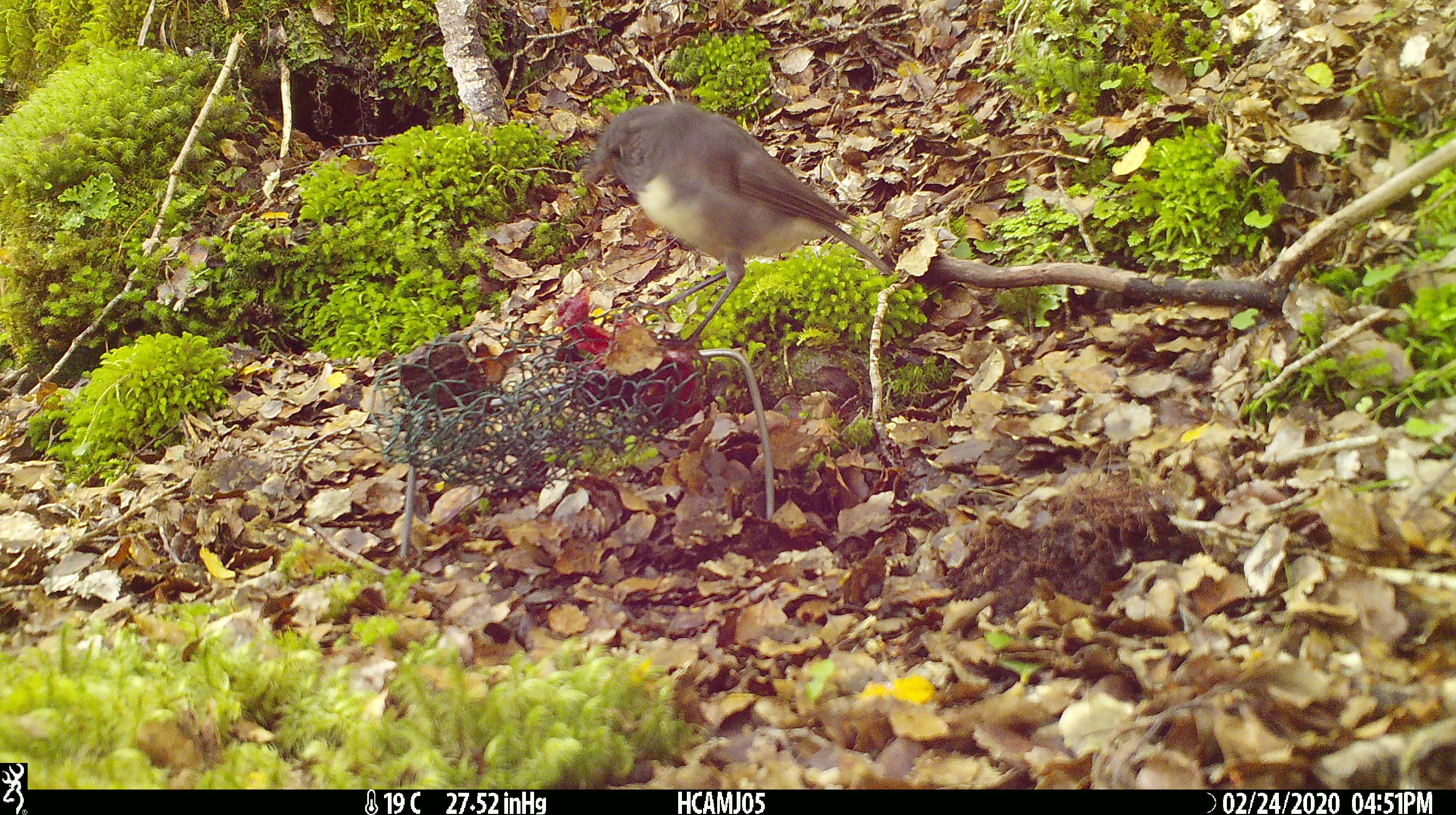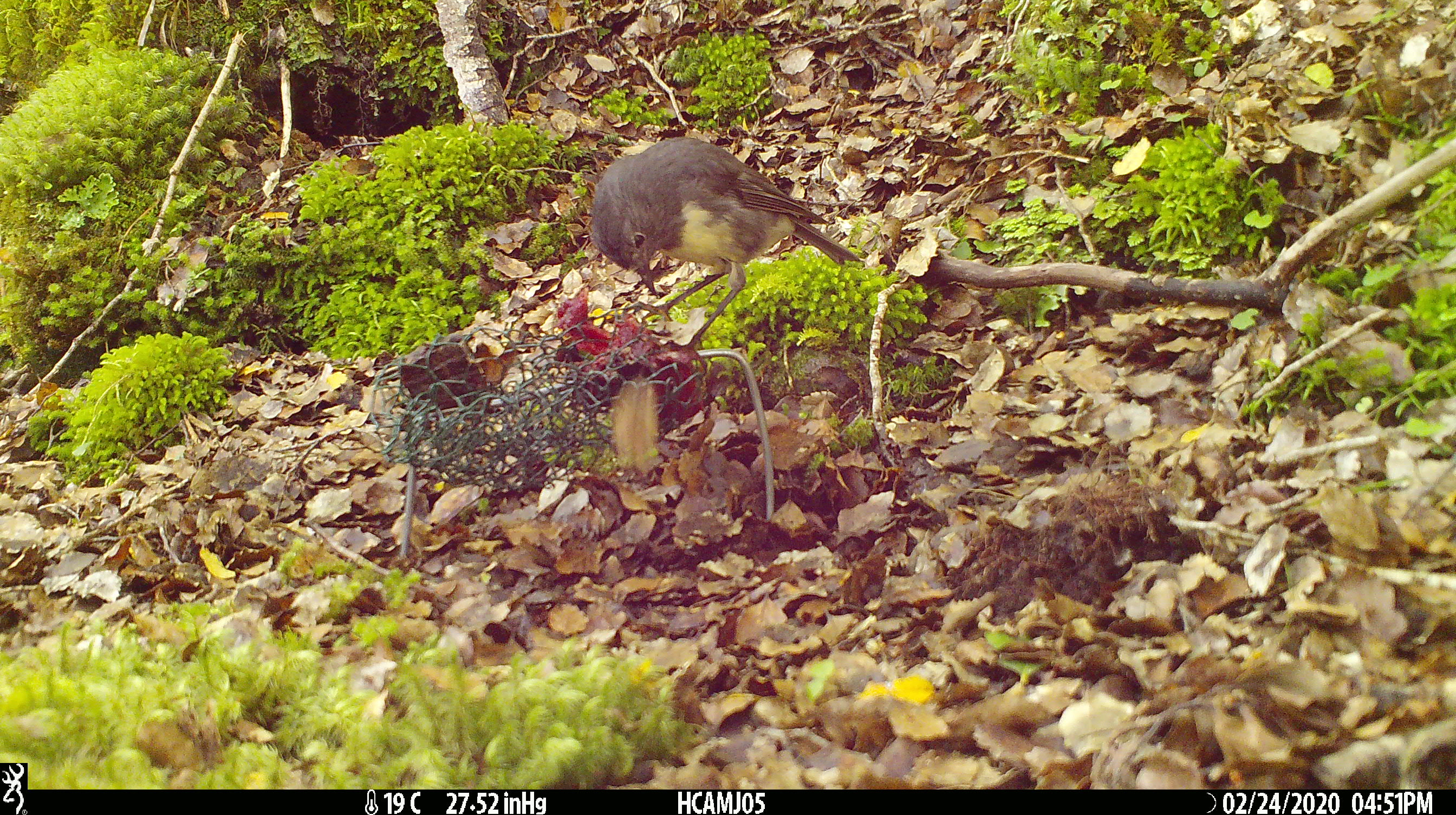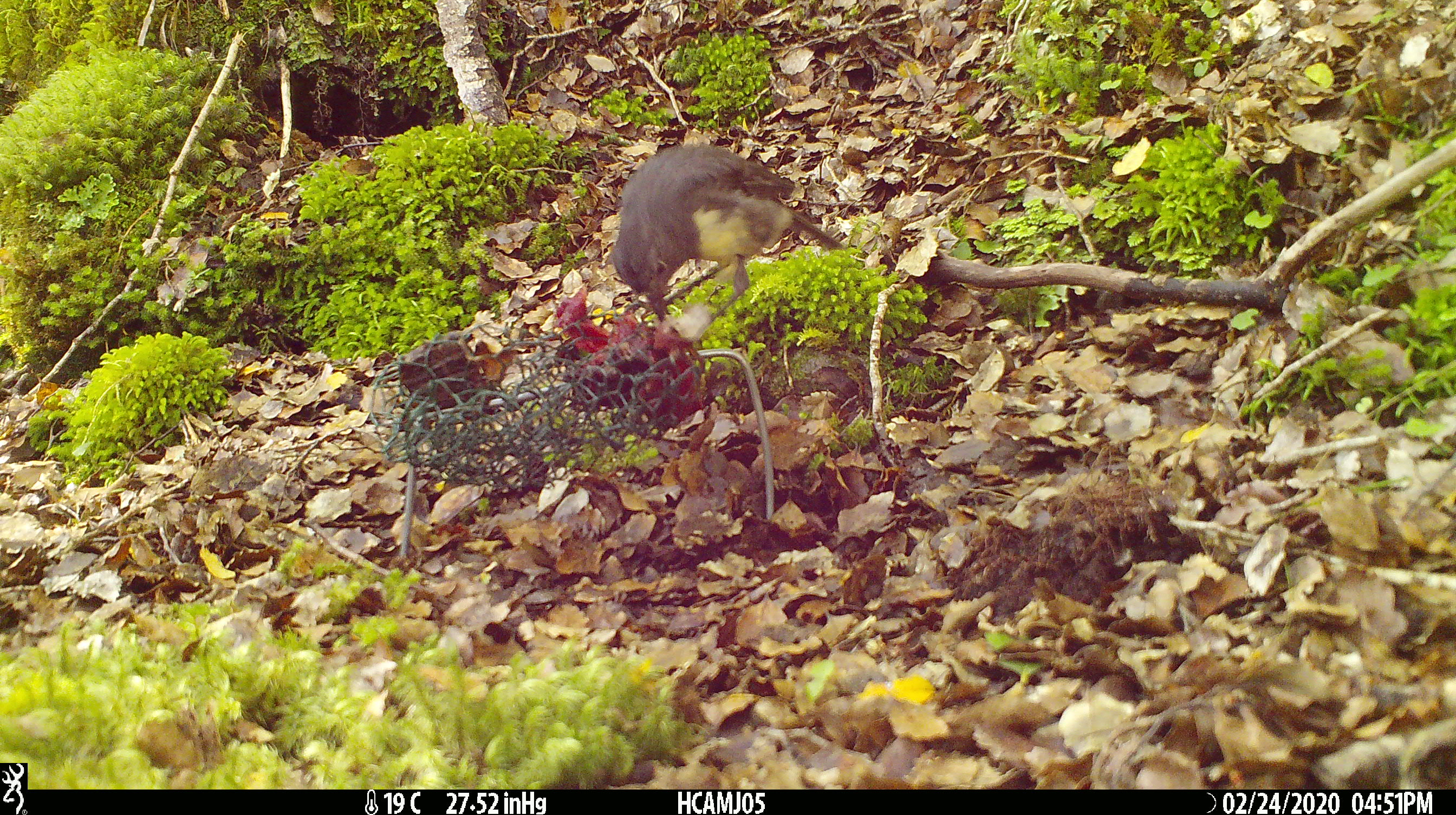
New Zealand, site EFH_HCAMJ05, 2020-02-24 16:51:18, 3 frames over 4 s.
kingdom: Animalia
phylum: Chordata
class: Aves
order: Passeriformes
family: Petroicidae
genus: Petroica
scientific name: Petroica australis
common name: new zealand robin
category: robin